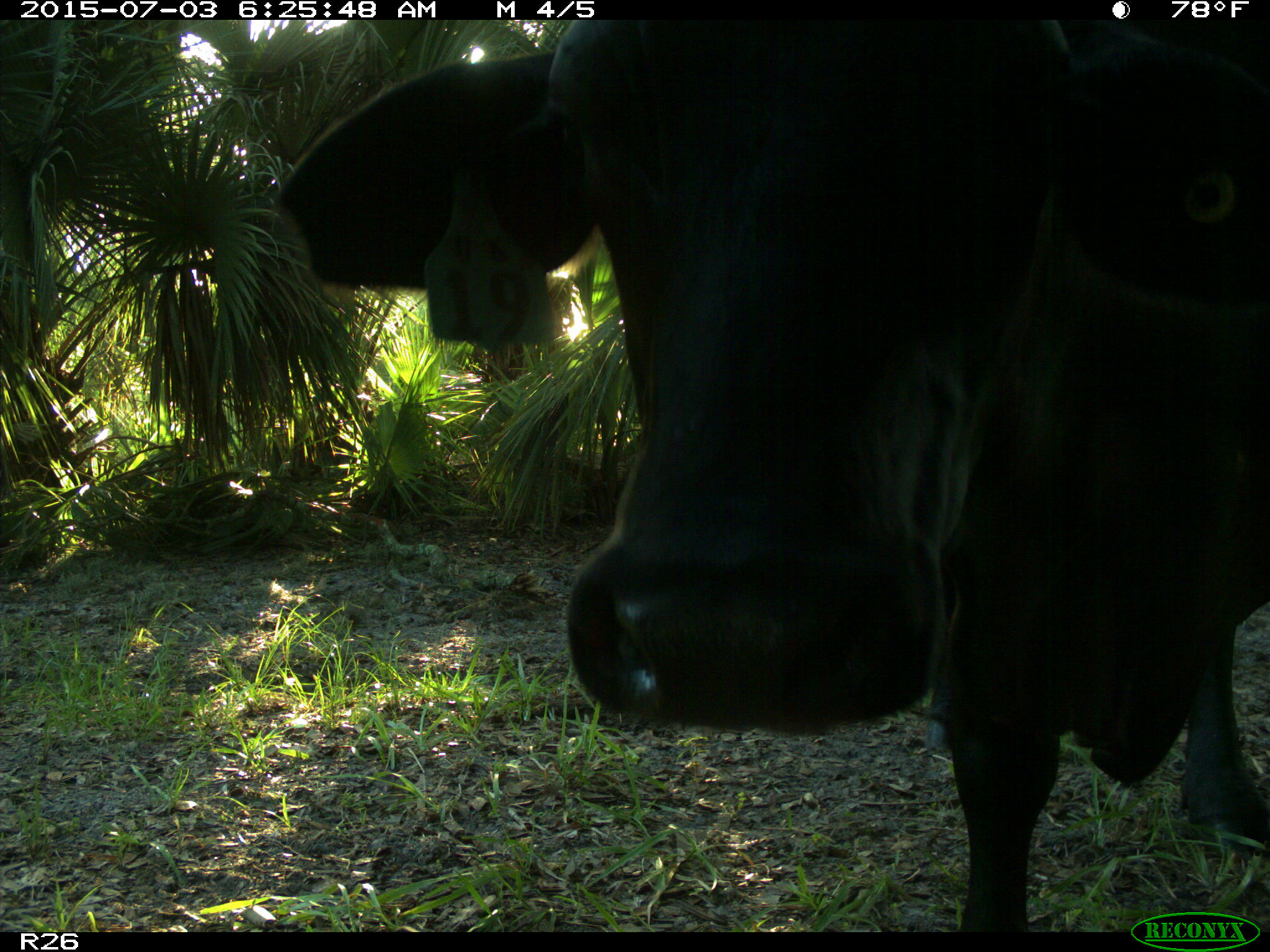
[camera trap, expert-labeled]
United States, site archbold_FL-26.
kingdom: Animalia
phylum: Chordata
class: Mammalia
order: Artiodactyla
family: Bovidae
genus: Bos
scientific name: Bos taurus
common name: domestic cow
Bos taurus (domestic cow).